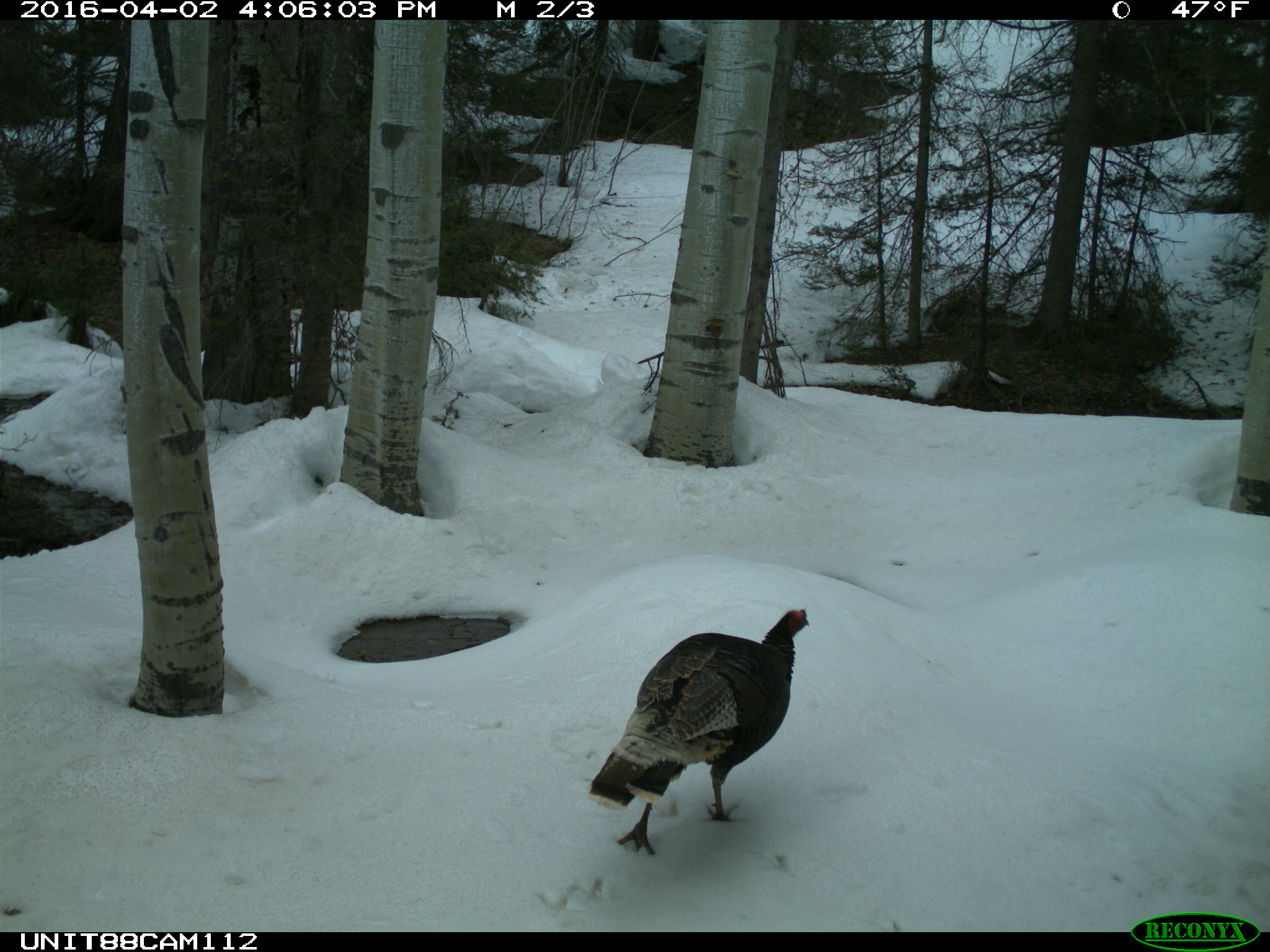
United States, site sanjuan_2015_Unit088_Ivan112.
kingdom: Animalia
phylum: Chordata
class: Aves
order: Galliformes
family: Phasianidae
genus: Meleagris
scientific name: Meleagris gallopavo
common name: wild turkey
Meleagris gallopavo (wild turkey).